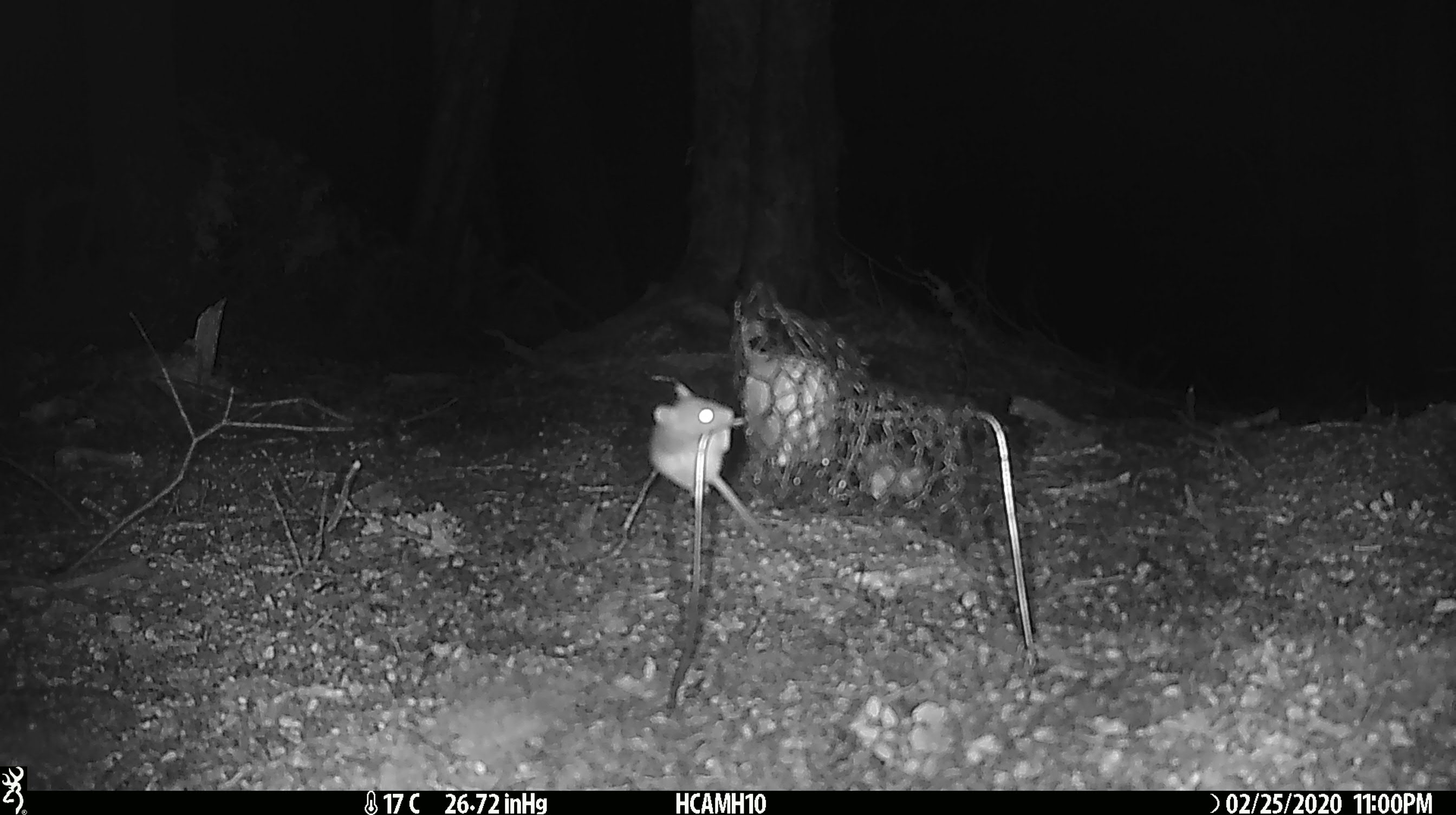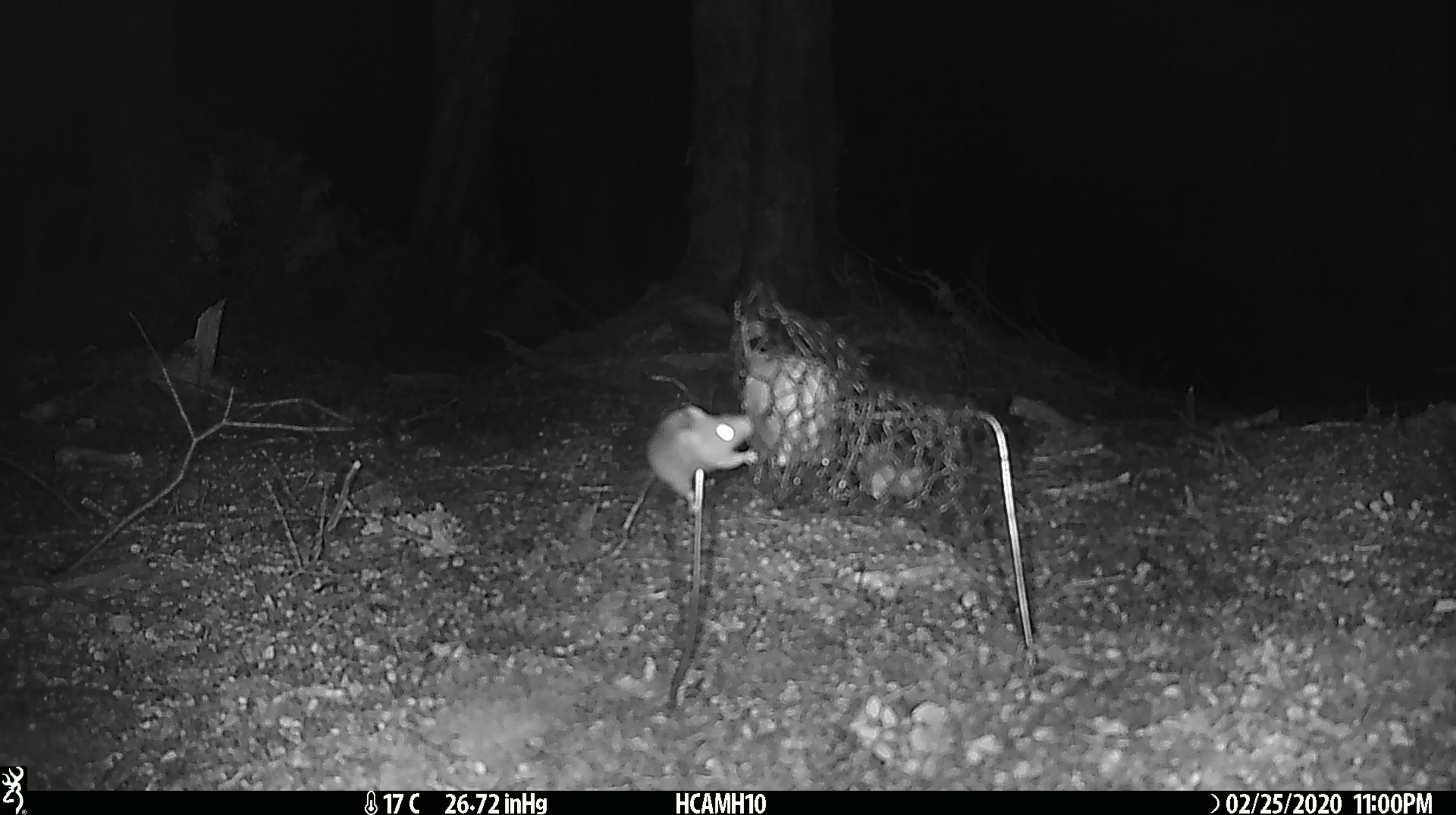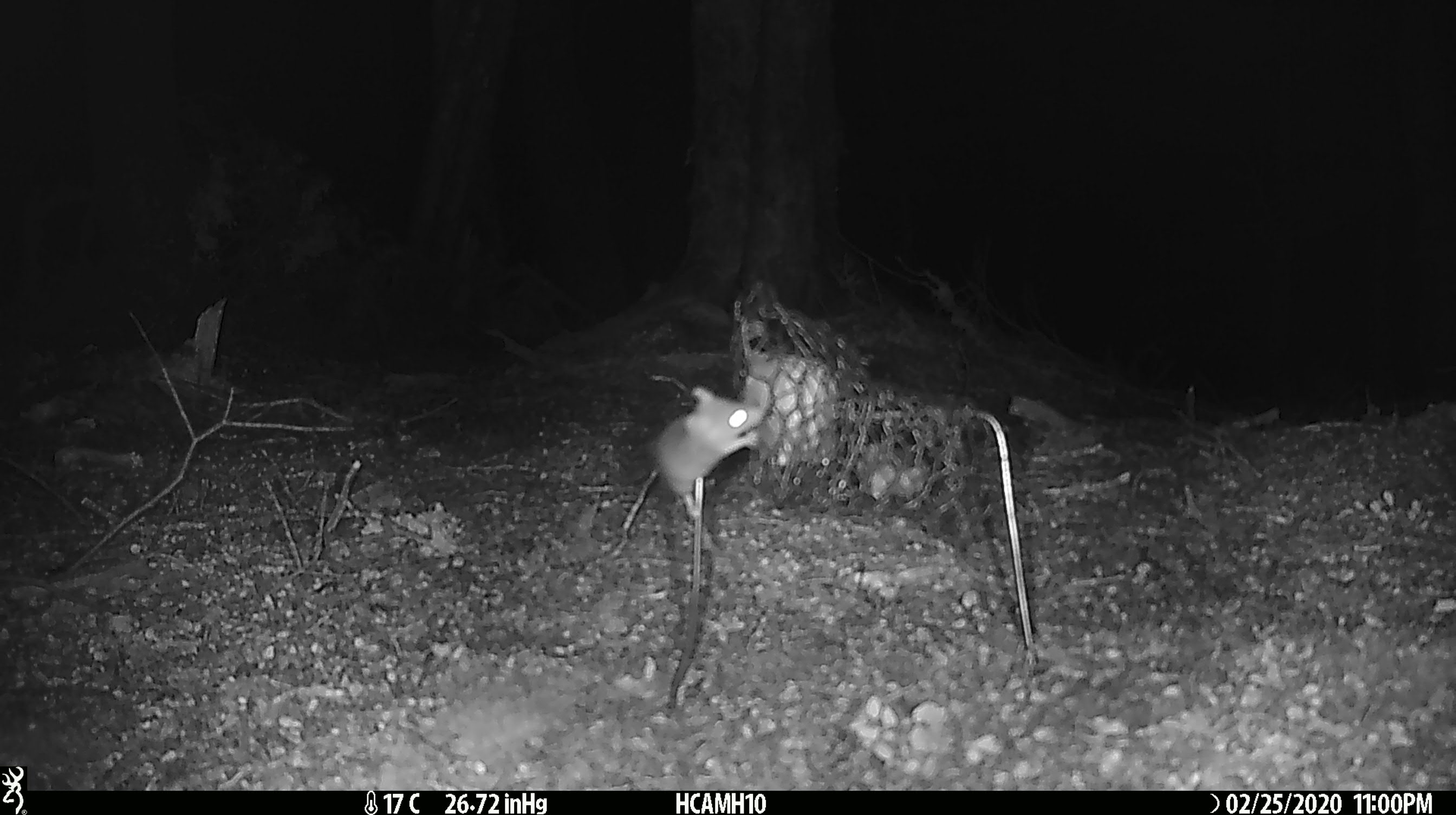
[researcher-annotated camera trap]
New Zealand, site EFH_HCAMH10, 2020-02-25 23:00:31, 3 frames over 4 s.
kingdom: Animalia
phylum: Chordata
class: Mammalia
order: Rodentia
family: Muridae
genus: Mus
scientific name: Mus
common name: mouse